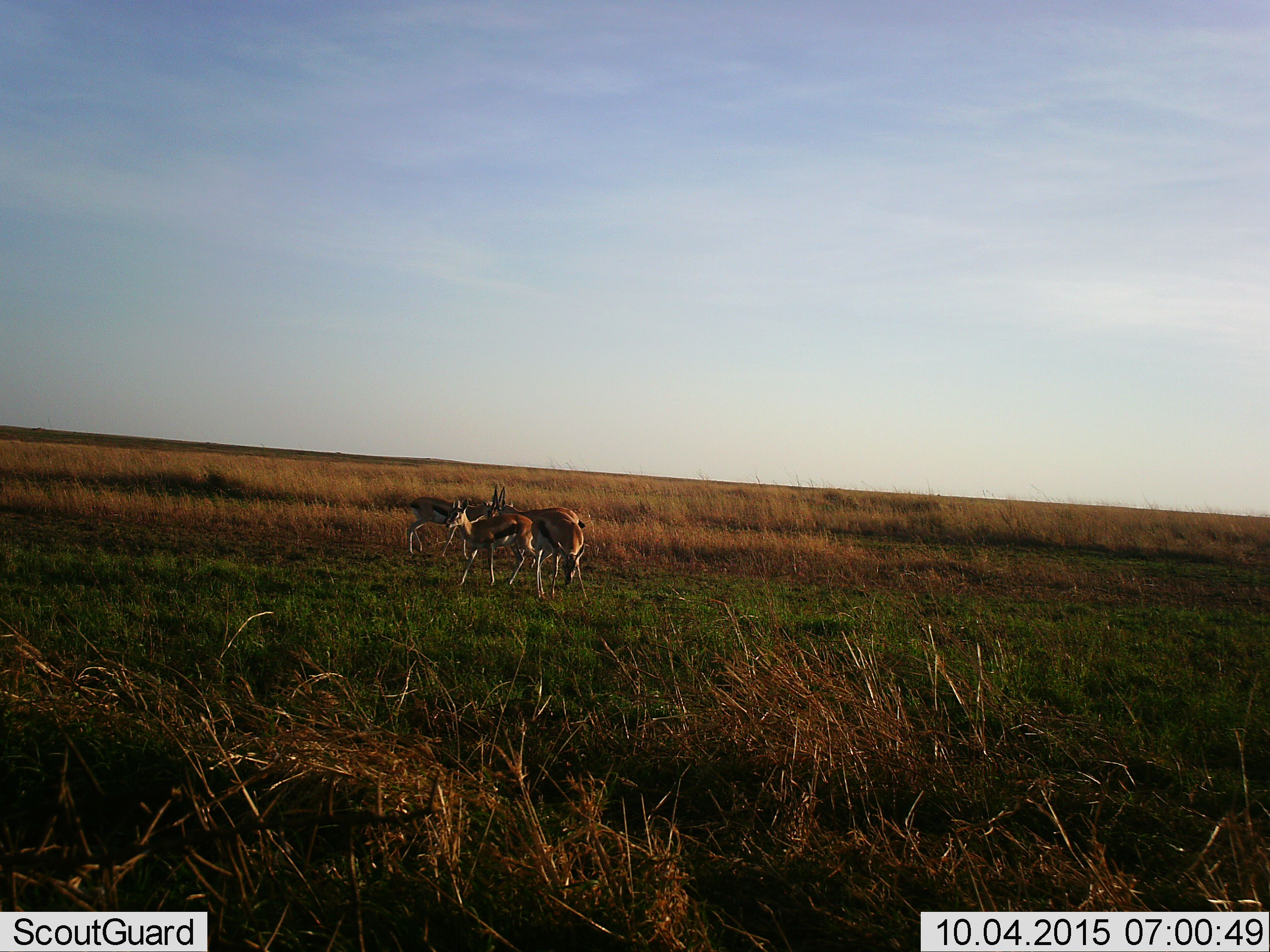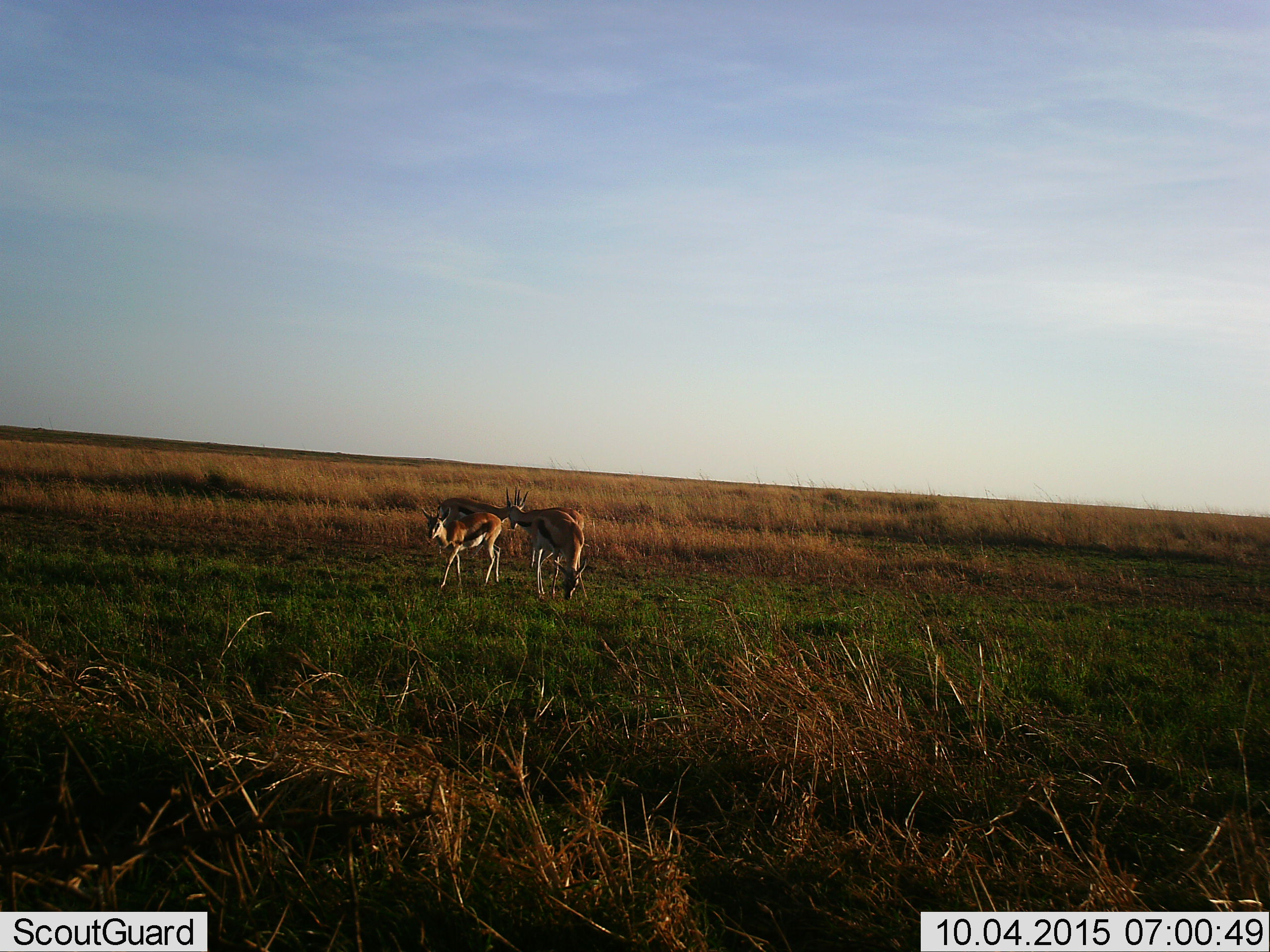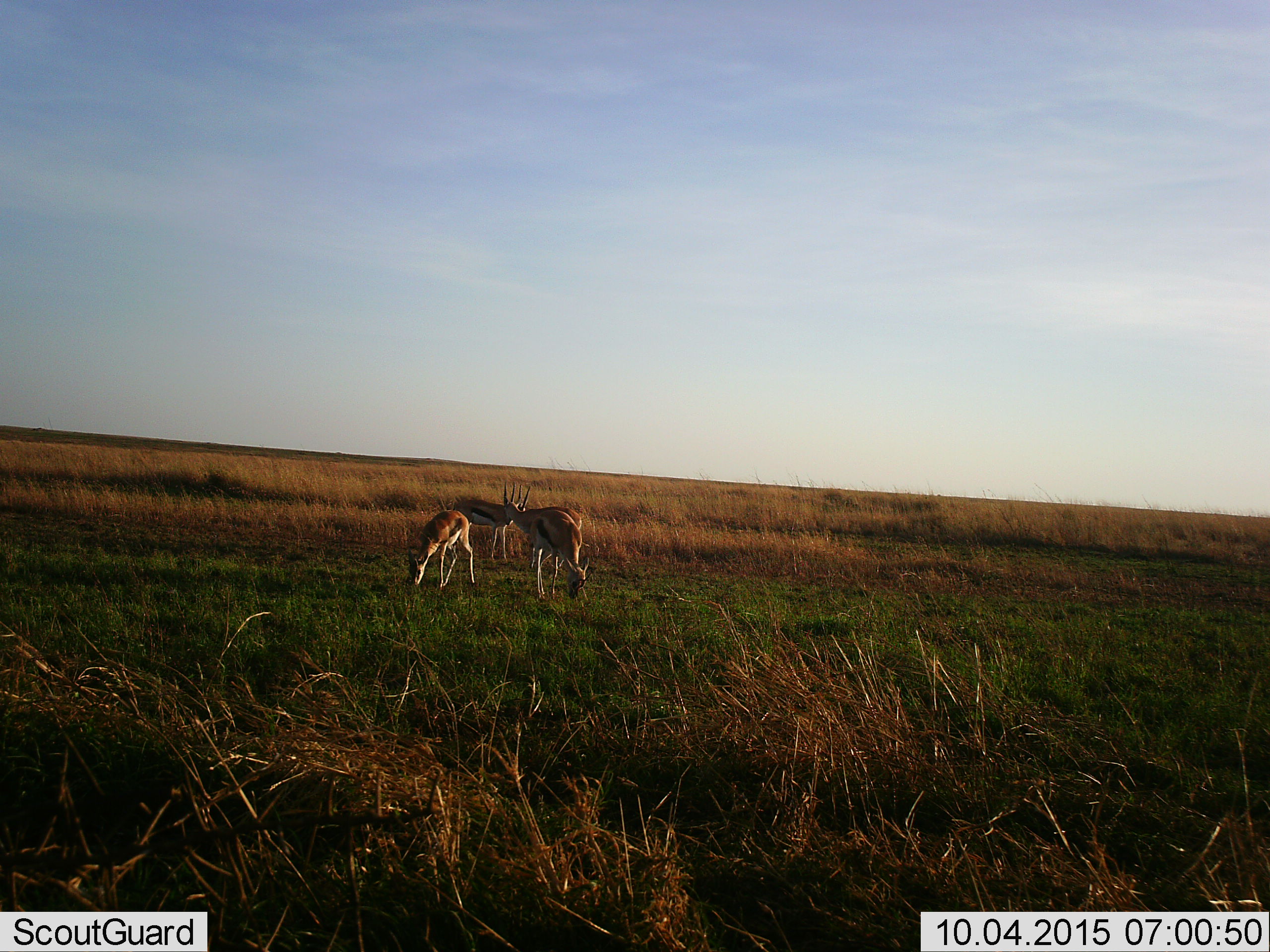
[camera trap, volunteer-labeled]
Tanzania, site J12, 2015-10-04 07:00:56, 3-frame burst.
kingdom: Animalia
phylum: Chordata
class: Mammalia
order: Artiodactyla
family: Bovidae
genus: Eudorcas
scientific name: Eudorcas thomsonii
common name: thomson's gazelle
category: gazellethomsons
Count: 4.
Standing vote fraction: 56%.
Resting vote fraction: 0%.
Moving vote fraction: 33%.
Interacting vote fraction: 22%.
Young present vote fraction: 0%.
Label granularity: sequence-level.